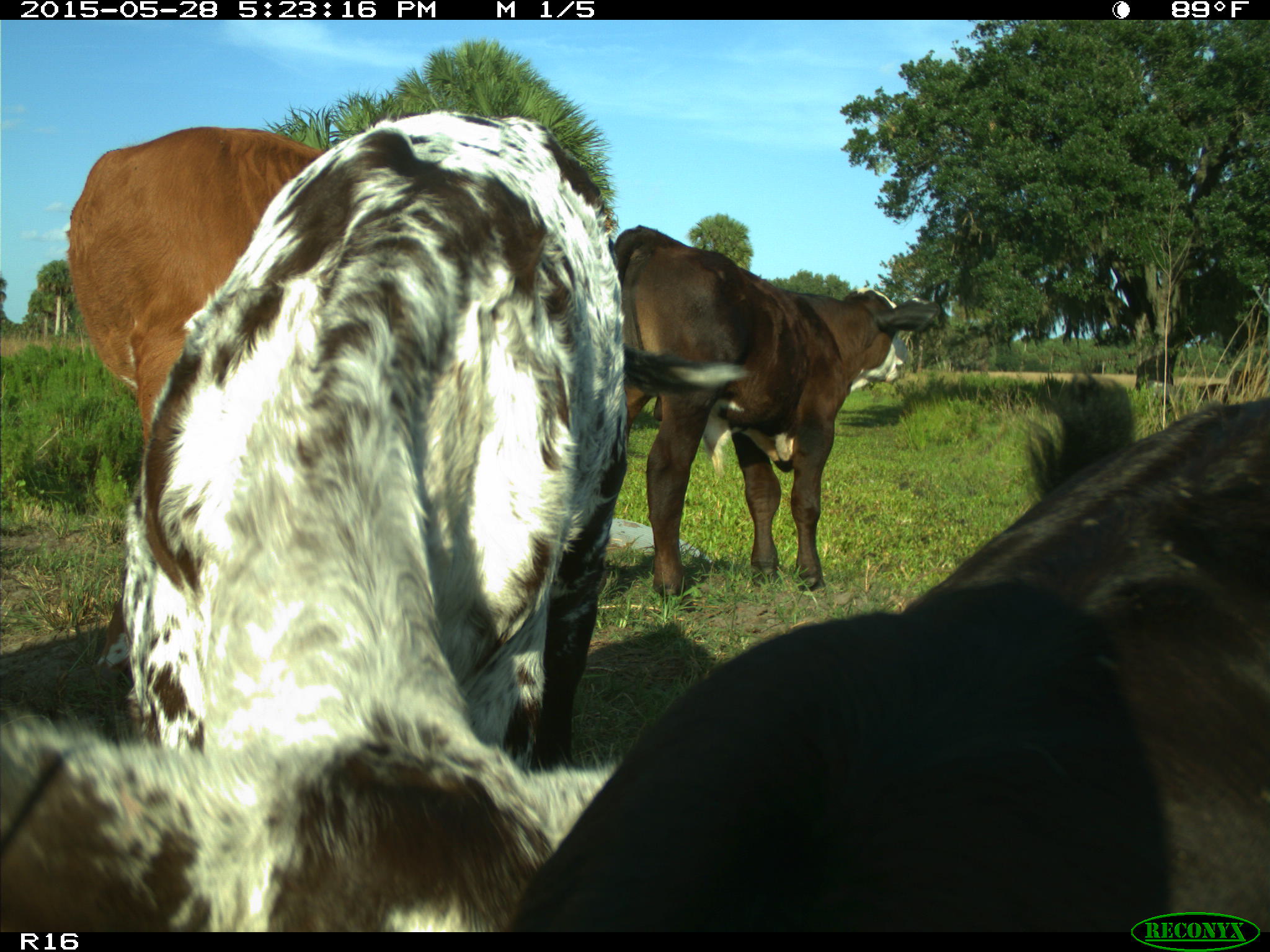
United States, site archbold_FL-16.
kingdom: Animalia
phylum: Chordata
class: Mammalia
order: Artiodactyla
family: Bovidae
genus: Bos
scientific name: Bos taurus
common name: domestic cow